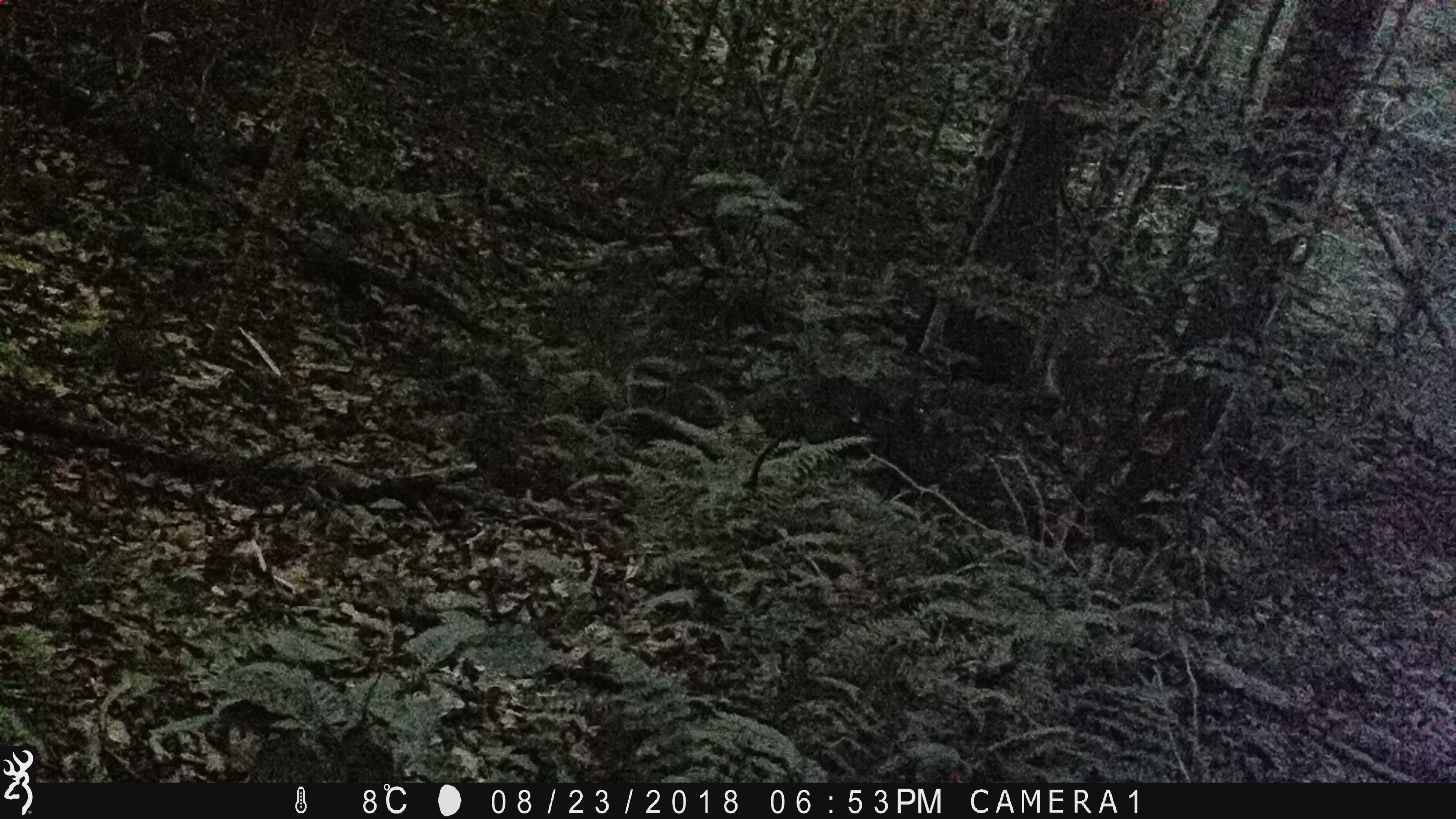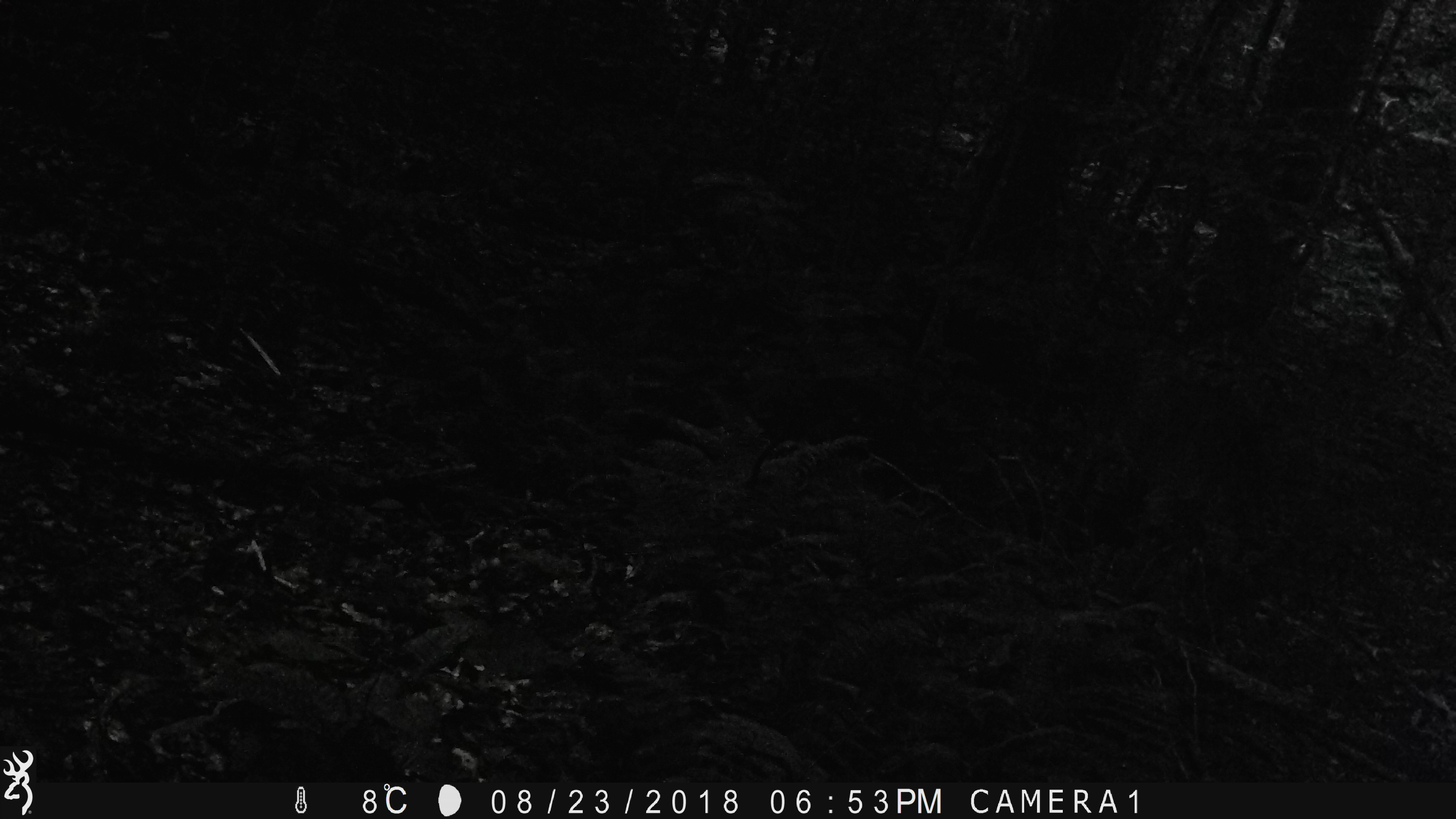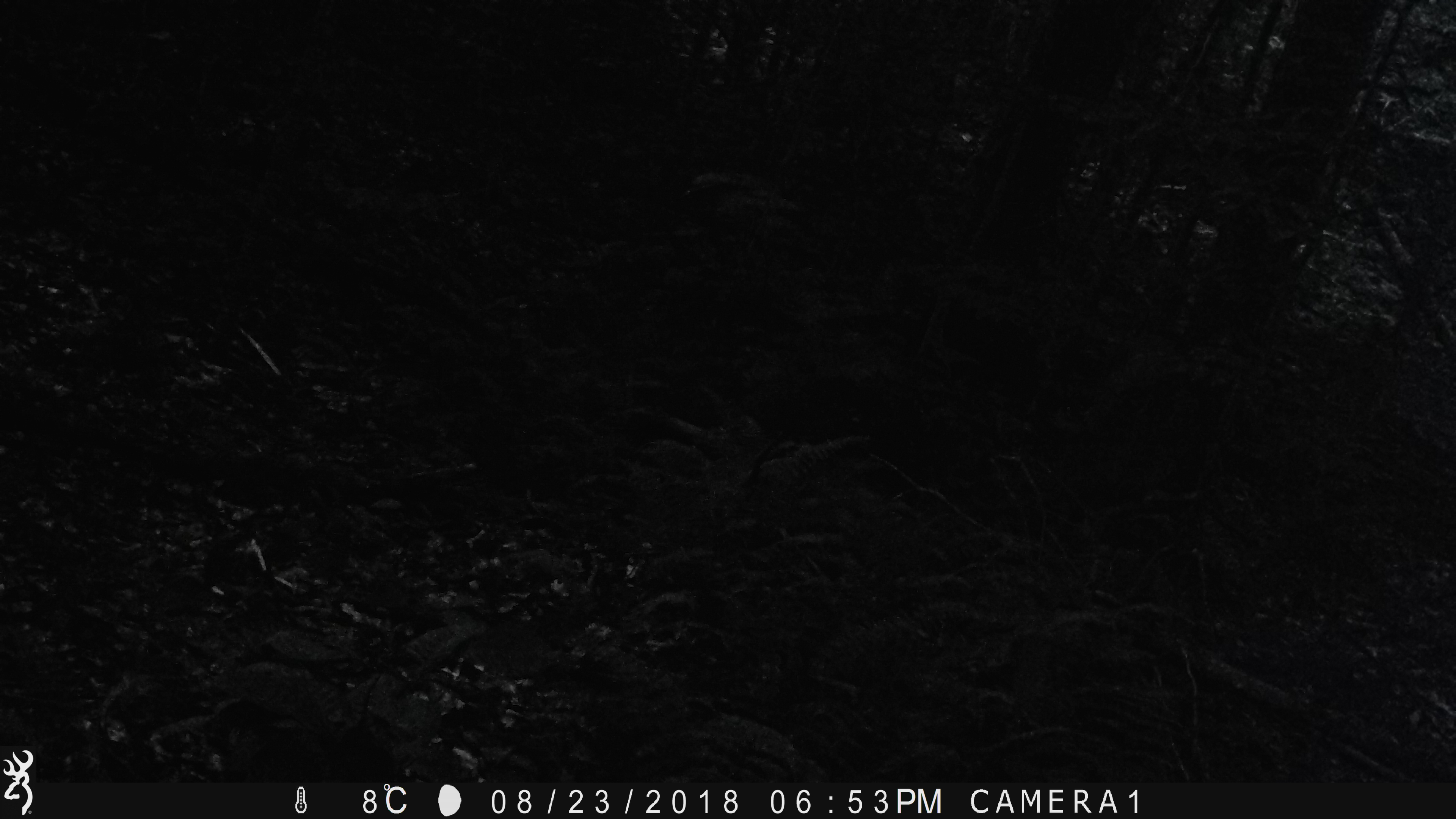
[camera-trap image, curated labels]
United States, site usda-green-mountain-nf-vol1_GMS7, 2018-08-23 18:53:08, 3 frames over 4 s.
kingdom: Animalia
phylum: Chordata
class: Mammalia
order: Artiodactyla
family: Cervidae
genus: Odocoileus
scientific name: Odocoileus virginianus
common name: white-tailed deer